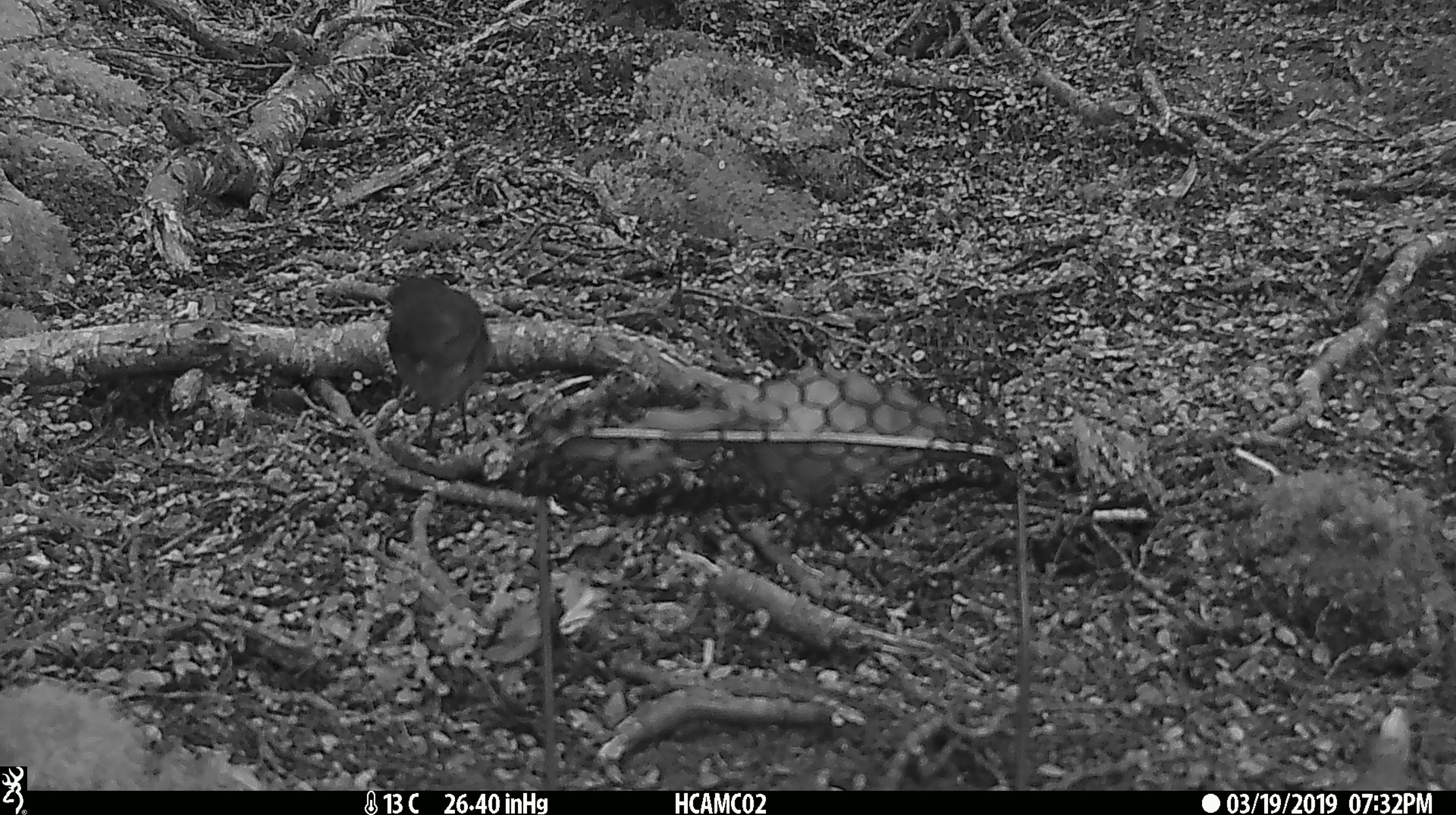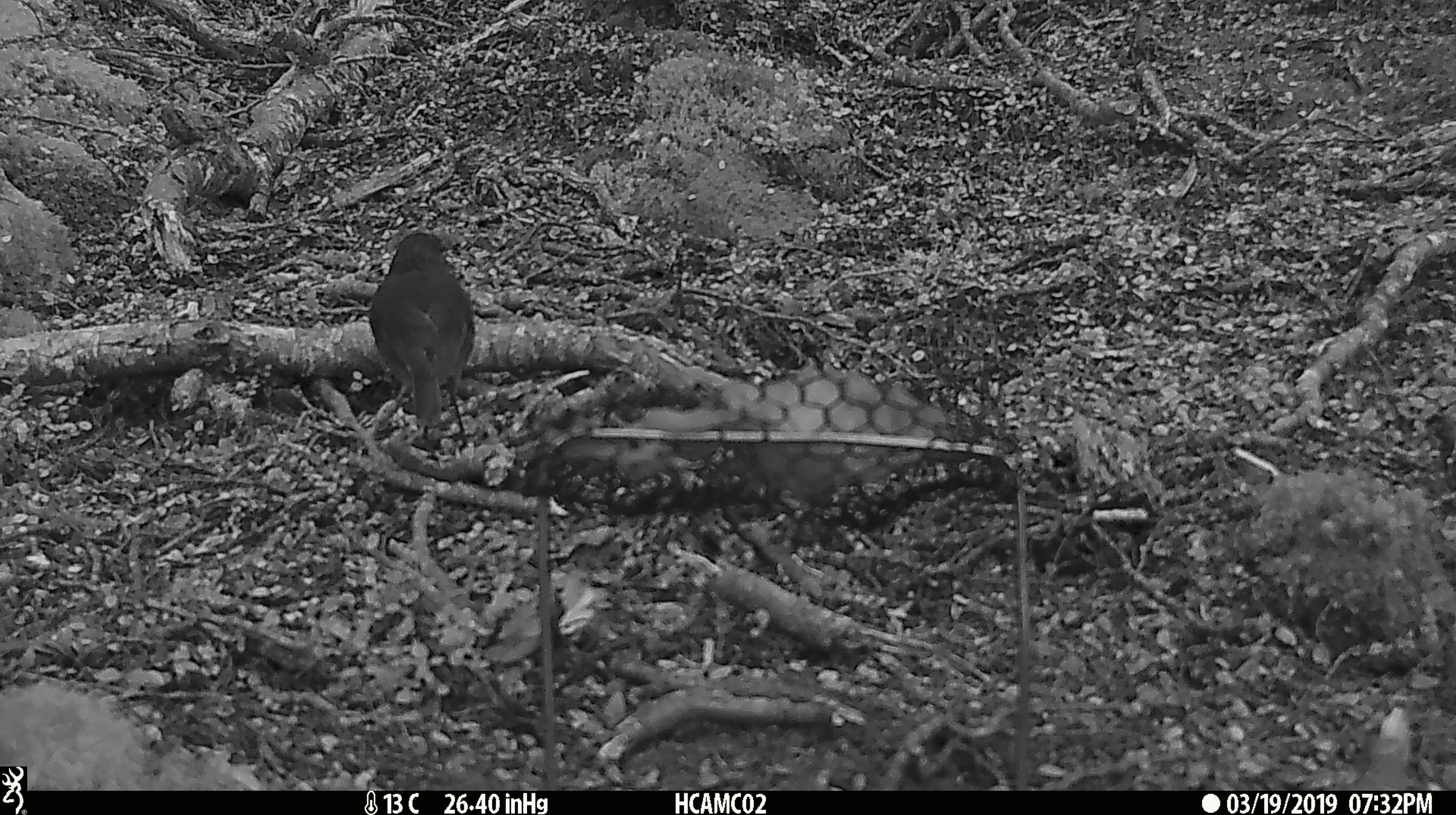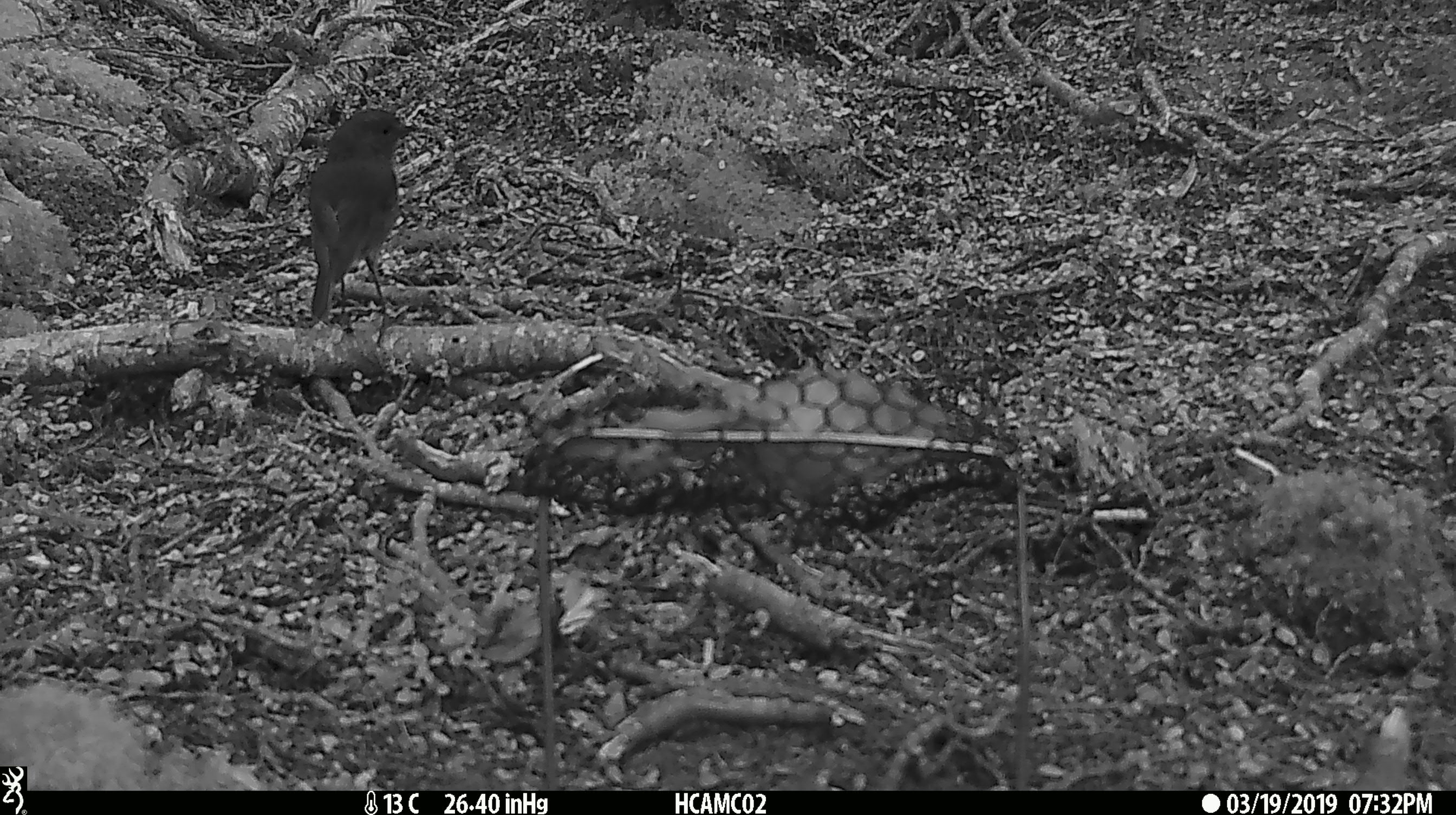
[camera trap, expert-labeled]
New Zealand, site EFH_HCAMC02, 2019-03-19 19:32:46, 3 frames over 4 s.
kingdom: Animalia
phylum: Chordata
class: Aves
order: Passeriformes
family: Petroicidae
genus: Petroica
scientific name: Petroica australis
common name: new zealand robin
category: robin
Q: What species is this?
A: Robin (new zealand robin) (Petroica australis).